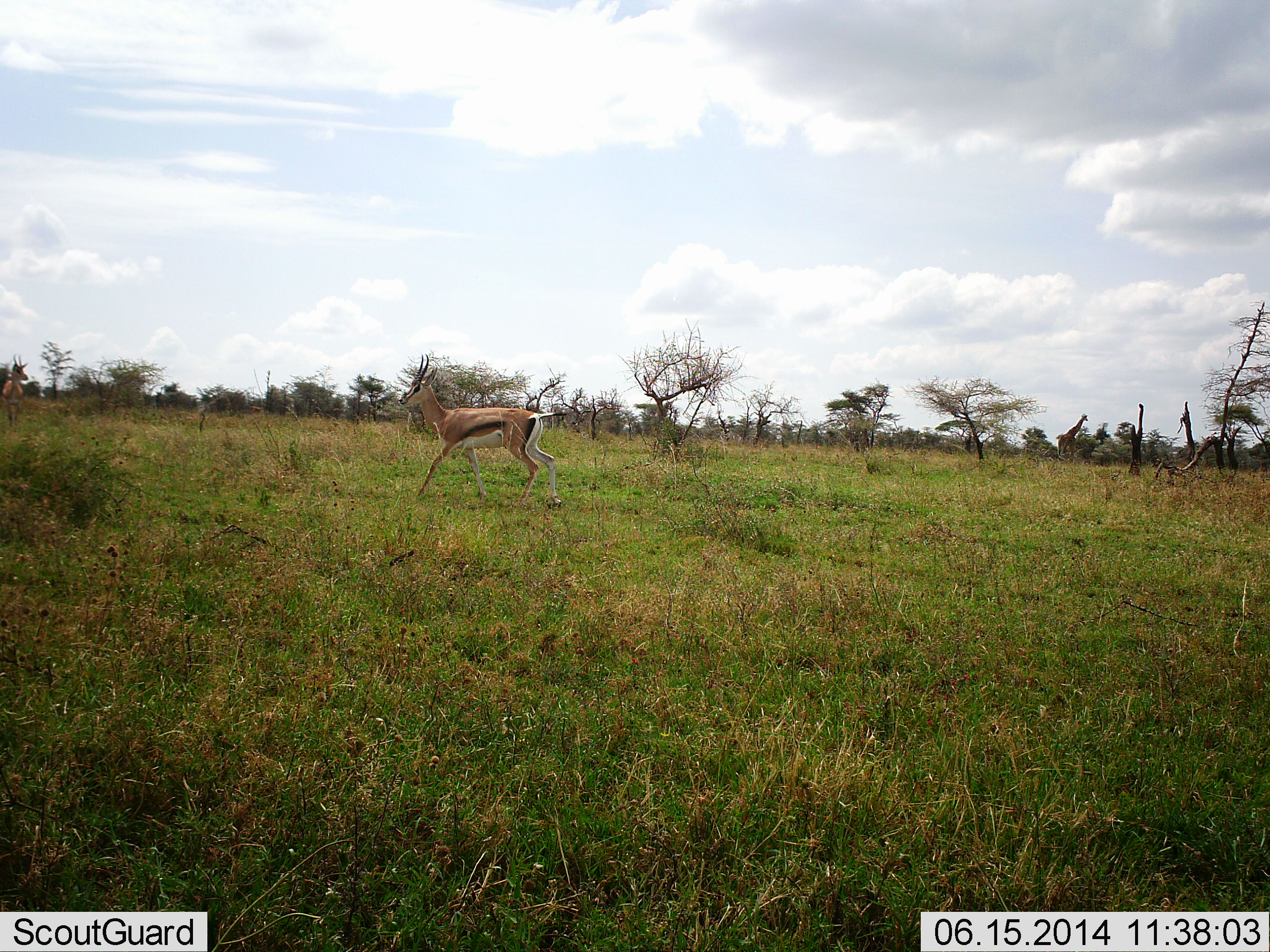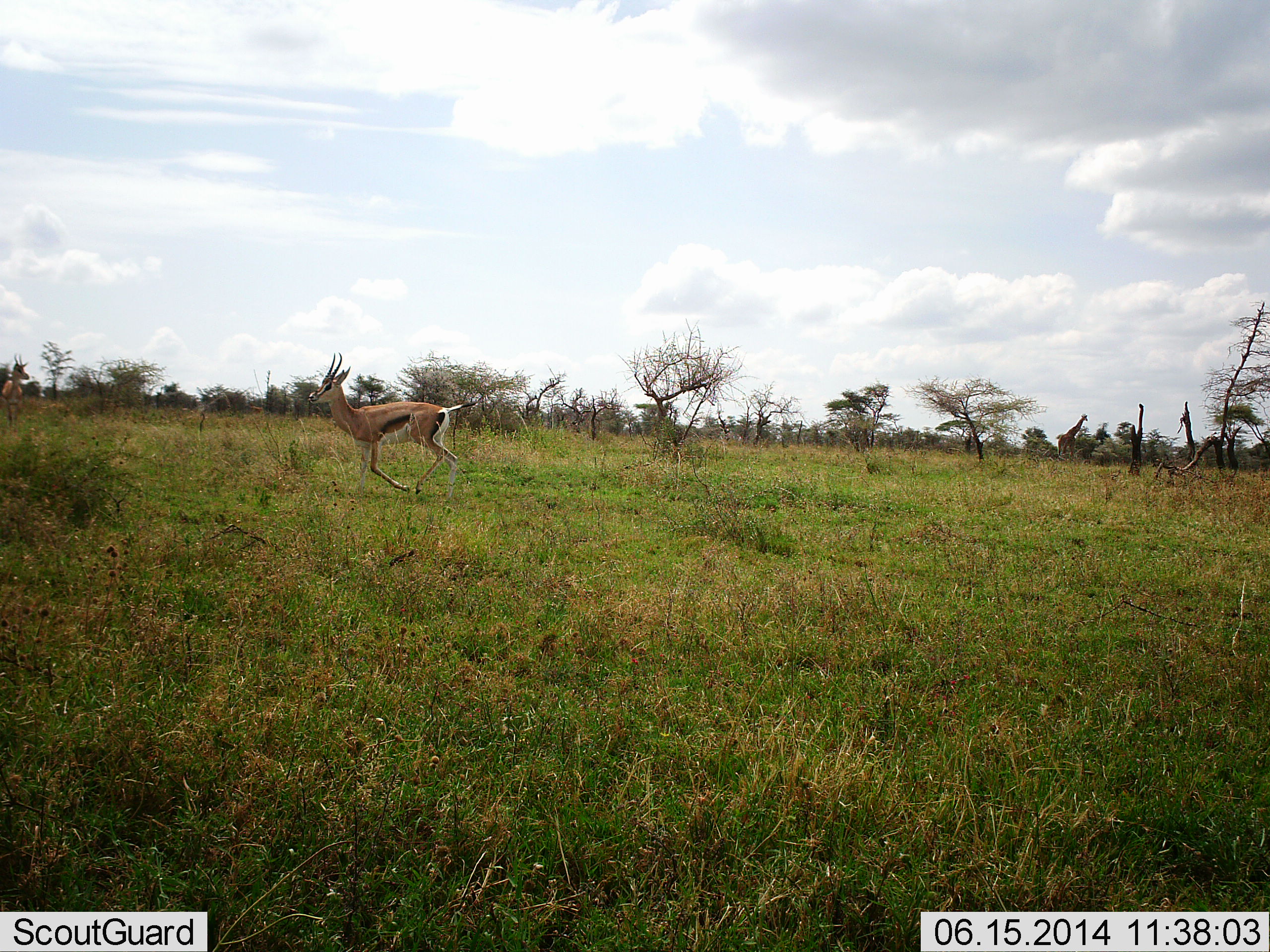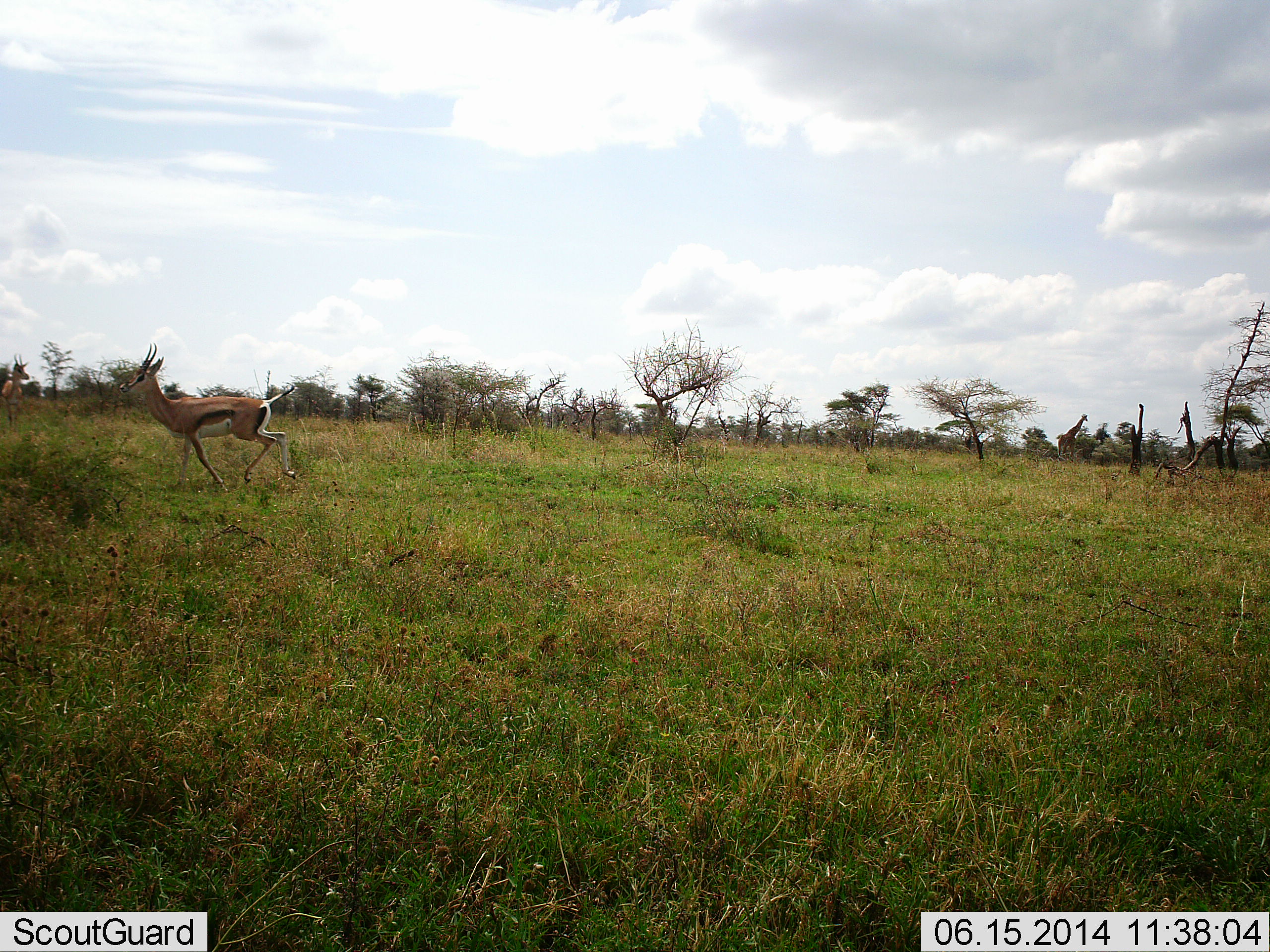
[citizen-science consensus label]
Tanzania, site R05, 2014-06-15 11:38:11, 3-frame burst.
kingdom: Animalia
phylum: Chordata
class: Mammalia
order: Artiodactyla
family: Bovidae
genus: Eudorcas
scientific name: Eudorcas thomsonii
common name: thomson's gazelle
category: gazellethomsons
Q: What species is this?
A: Gazellethomsons (thomson's gazelle) (Eudorcas thomsonii).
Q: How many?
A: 1.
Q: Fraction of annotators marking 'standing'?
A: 8%.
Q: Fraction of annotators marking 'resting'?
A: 0%.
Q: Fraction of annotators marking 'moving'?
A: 100%.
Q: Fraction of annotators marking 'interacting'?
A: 0%.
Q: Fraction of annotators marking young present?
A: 0%.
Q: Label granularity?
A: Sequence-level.